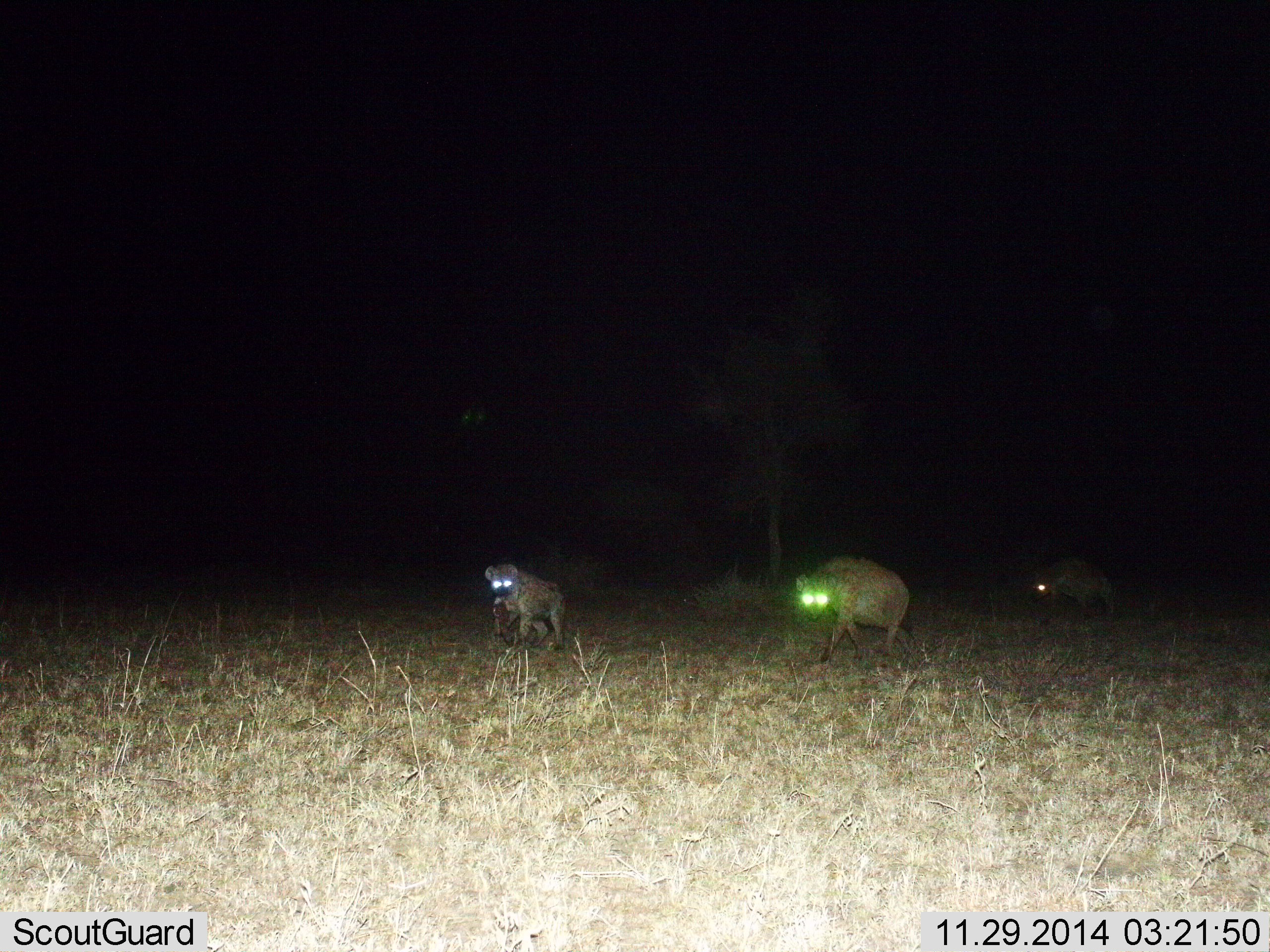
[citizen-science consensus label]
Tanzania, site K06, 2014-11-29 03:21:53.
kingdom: Animalia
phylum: Chordata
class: Mammalia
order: Carnivora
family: Hyaenidae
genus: Crocuta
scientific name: Crocuta crocuta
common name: spotted hyena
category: hyenaspotted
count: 3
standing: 20%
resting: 0%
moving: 90%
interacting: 0%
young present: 10%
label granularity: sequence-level